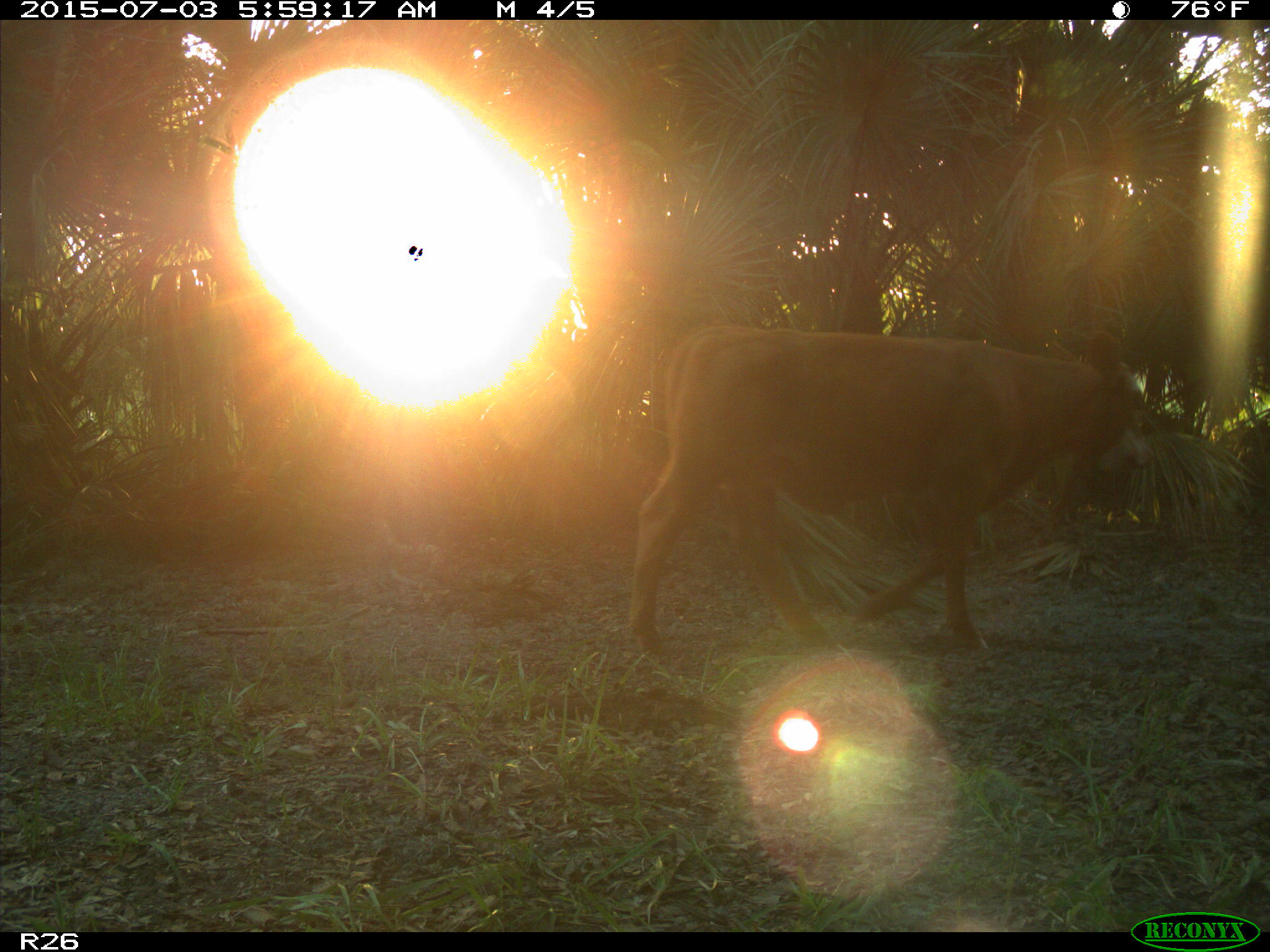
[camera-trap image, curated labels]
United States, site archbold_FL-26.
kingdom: Animalia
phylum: Chordata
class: Mammalia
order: Artiodactyla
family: Bovidae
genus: Bos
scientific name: Bos taurus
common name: domestic cow